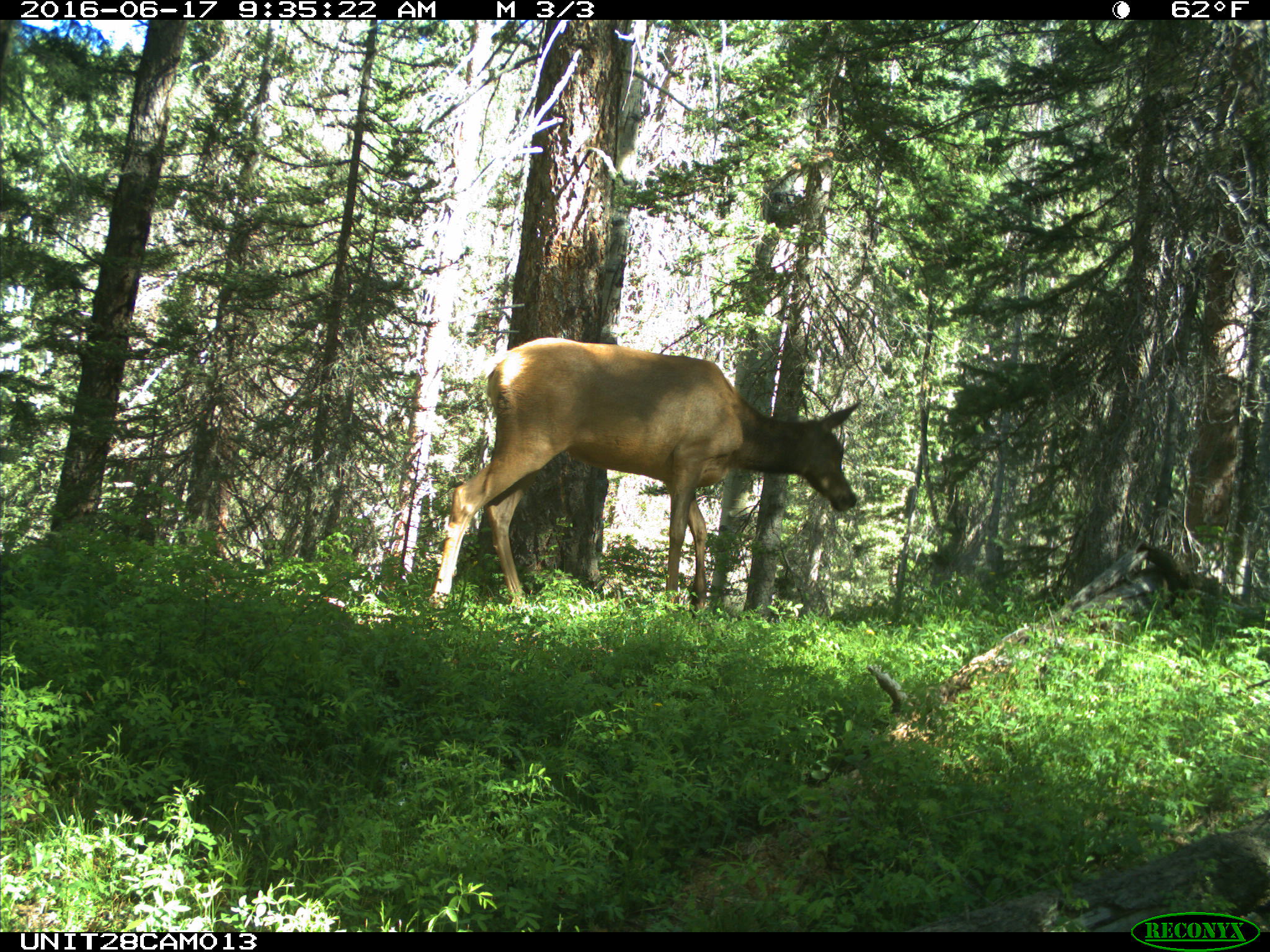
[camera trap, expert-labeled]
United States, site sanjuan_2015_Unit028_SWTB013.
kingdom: Animalia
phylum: Chordata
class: Mammalia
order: Artiodactyla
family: Cervidae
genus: Cervus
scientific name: Cervus elaphus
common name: red deer